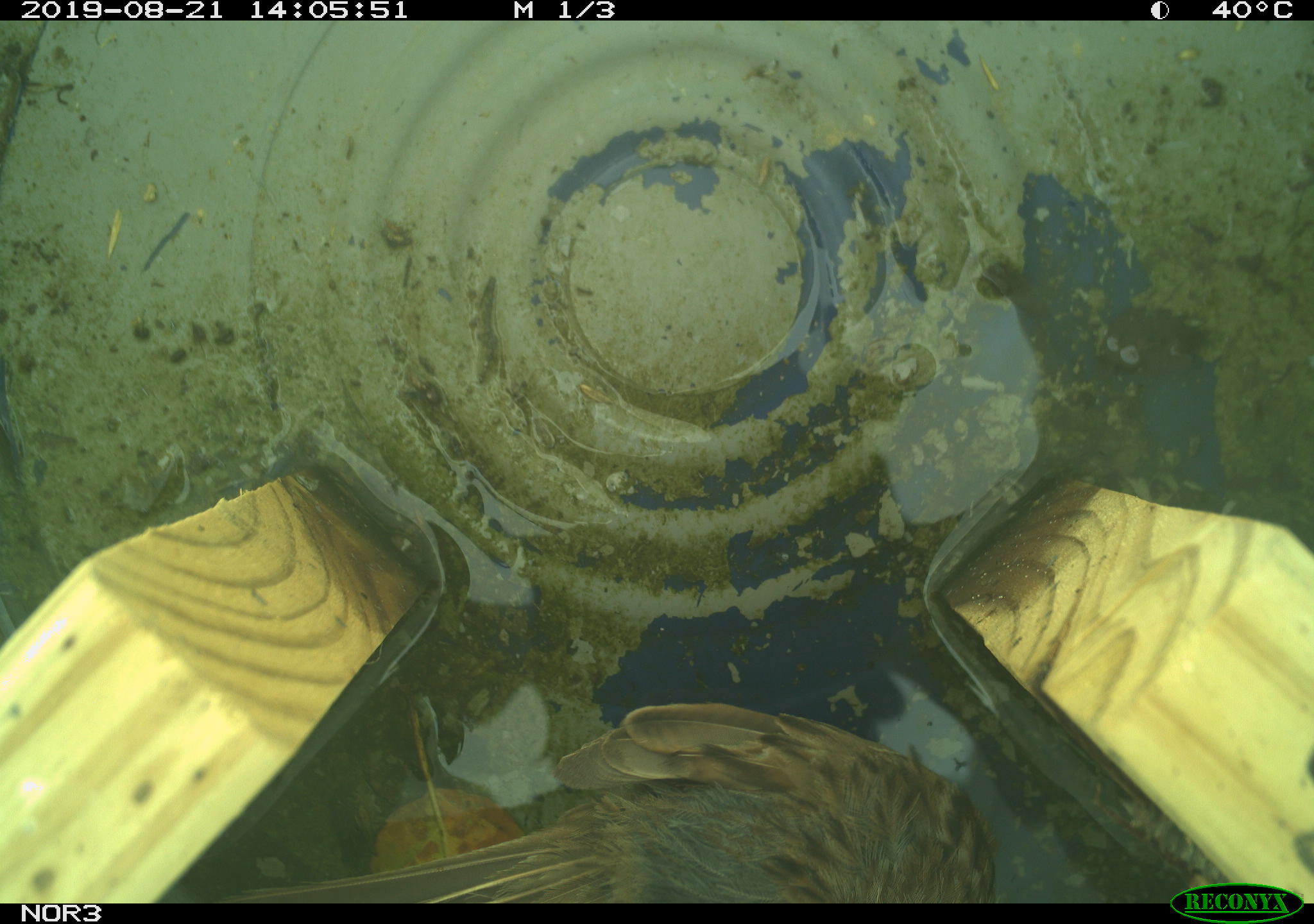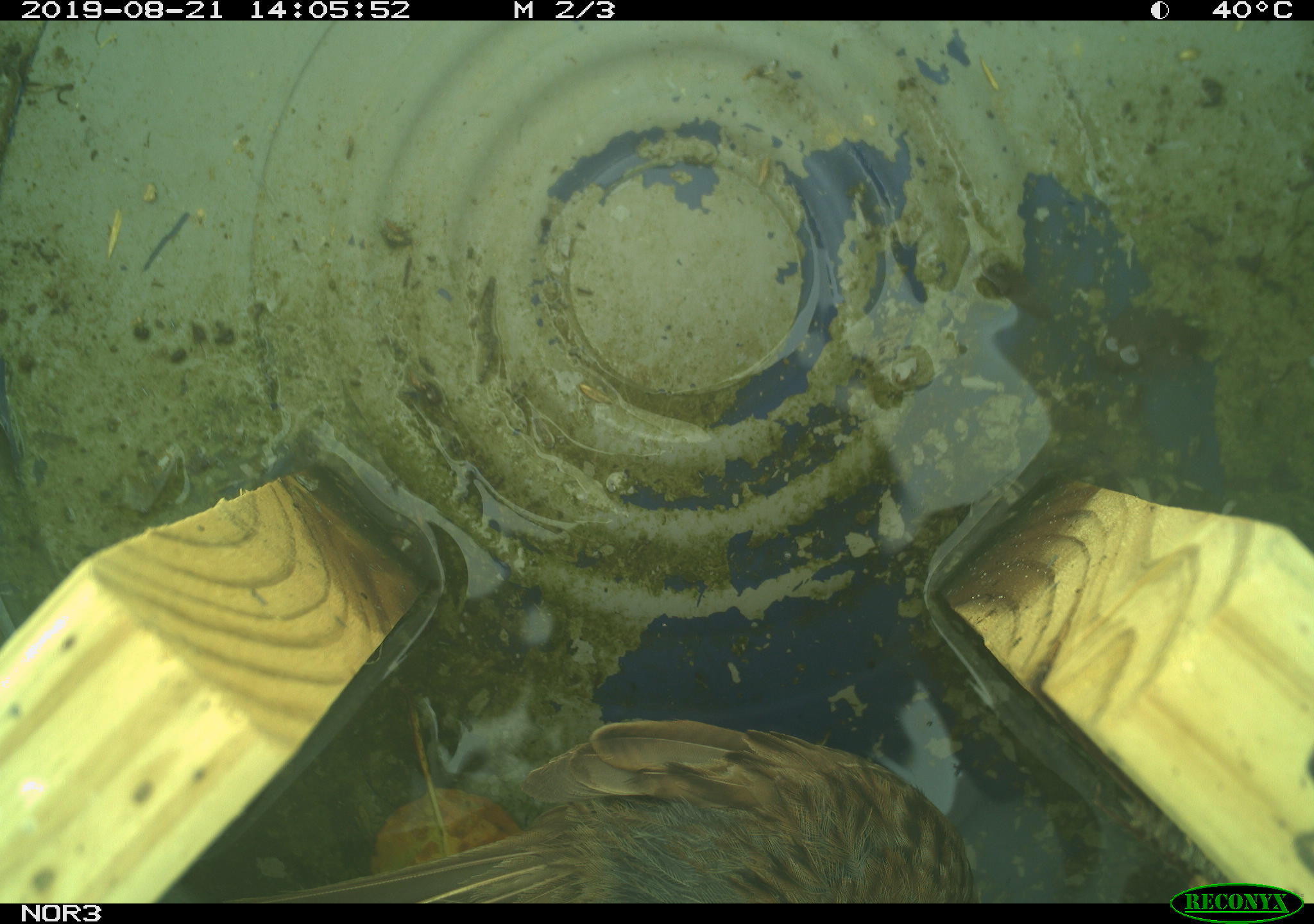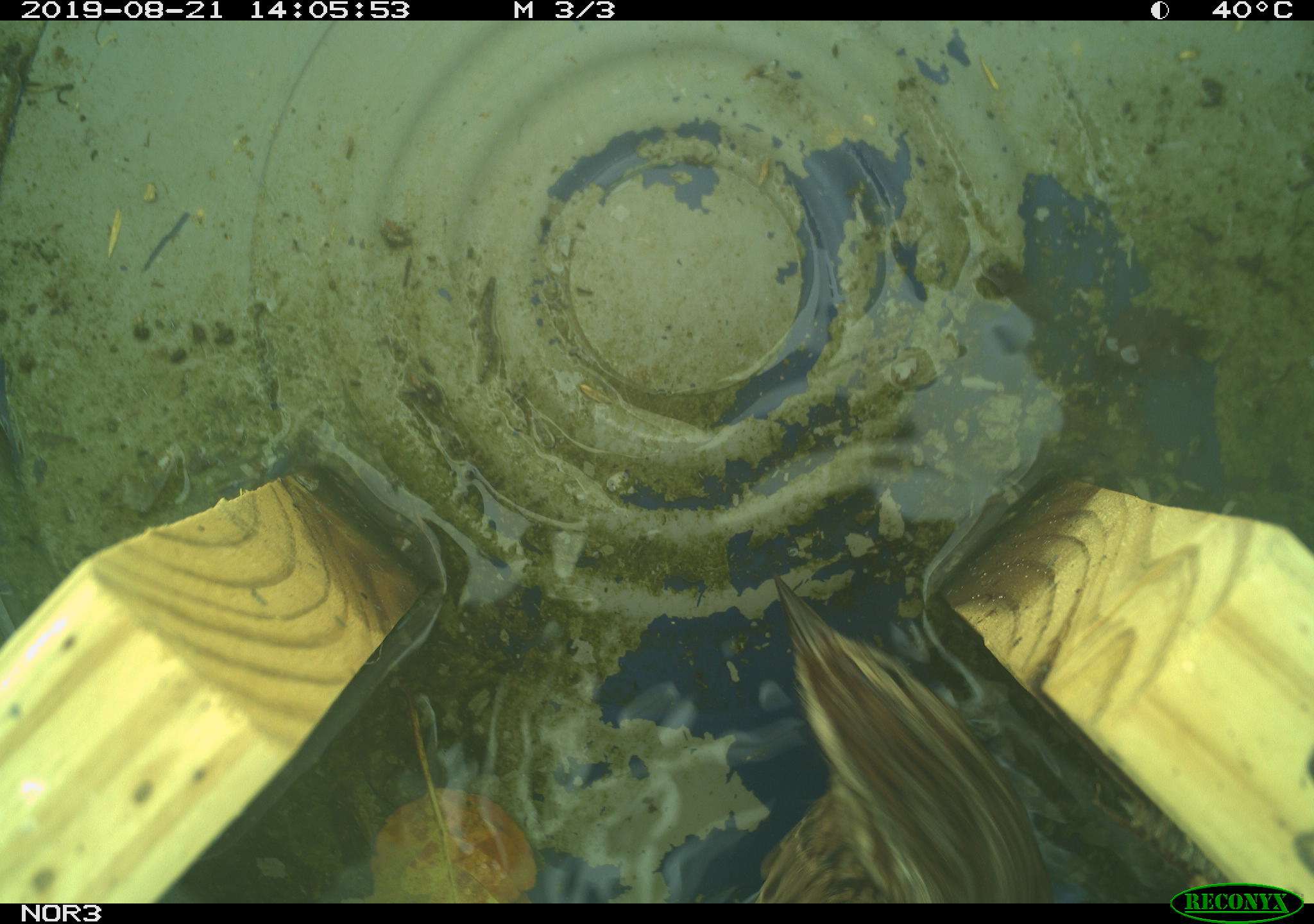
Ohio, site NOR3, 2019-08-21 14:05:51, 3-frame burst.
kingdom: Animalia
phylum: Chordata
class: Aves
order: Passeriformes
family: Passerellidae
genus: Melospiza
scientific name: Melospiza melodia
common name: song sparrow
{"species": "song sparrow (Melospiza melodia)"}